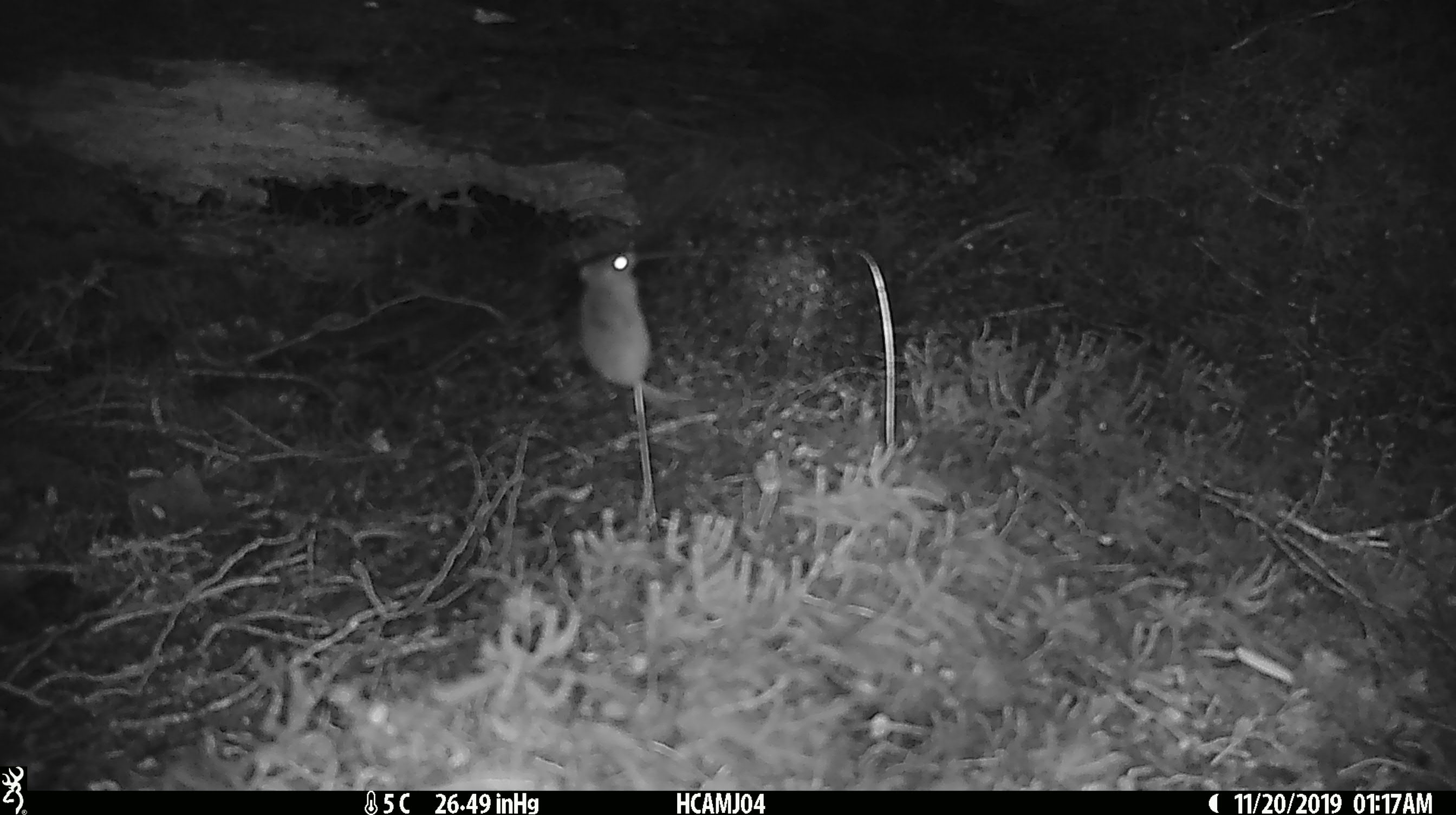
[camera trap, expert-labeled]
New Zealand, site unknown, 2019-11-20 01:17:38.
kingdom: Animalia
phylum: Chordata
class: Mammalia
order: Rodentia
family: Muridae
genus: Mus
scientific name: Mus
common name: mouse